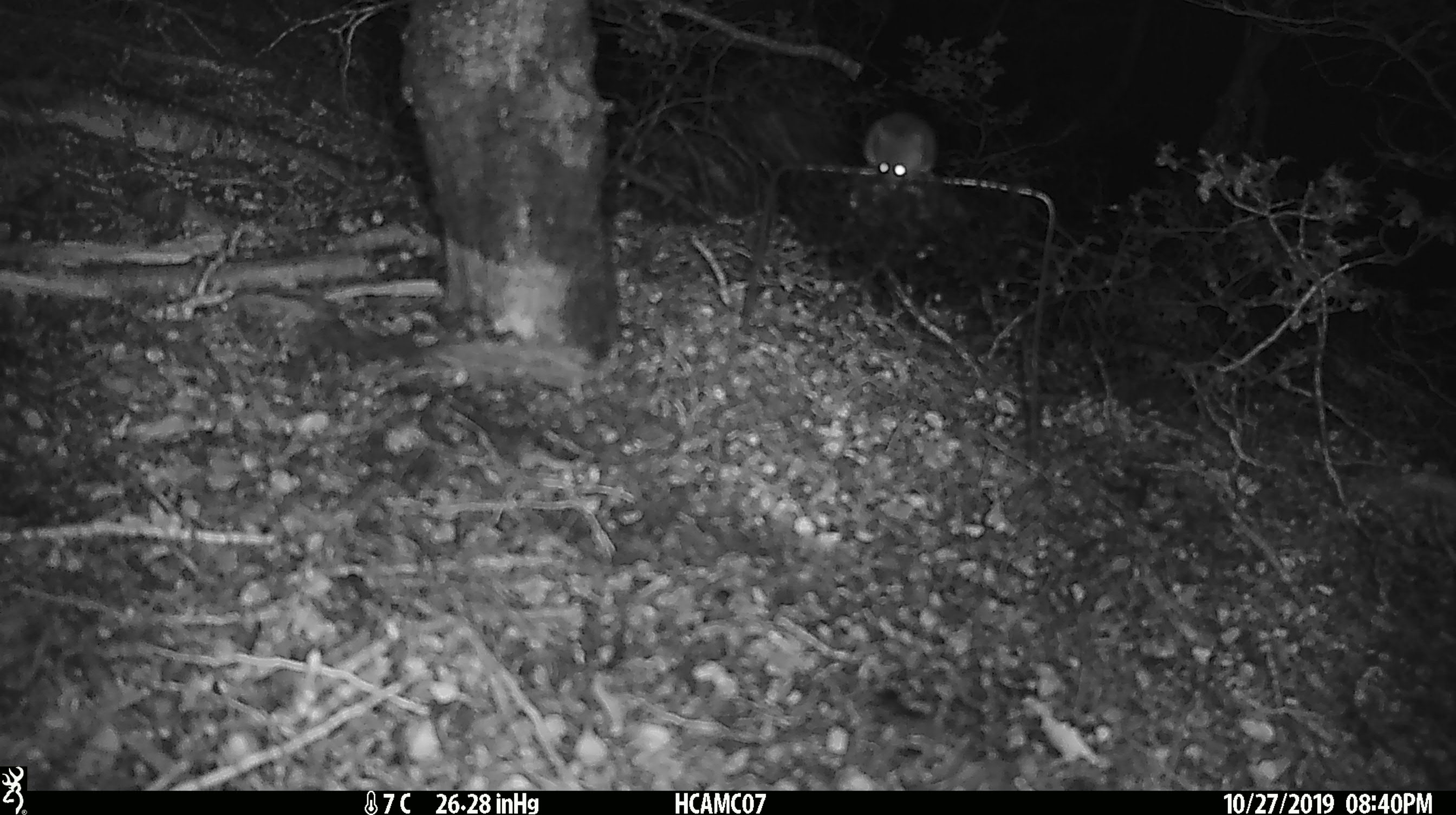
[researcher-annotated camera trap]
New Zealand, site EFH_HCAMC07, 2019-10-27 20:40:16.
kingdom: Animalia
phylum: Chordata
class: Mammalia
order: Rodentia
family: Muridae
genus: Mus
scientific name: Mus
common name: mouse